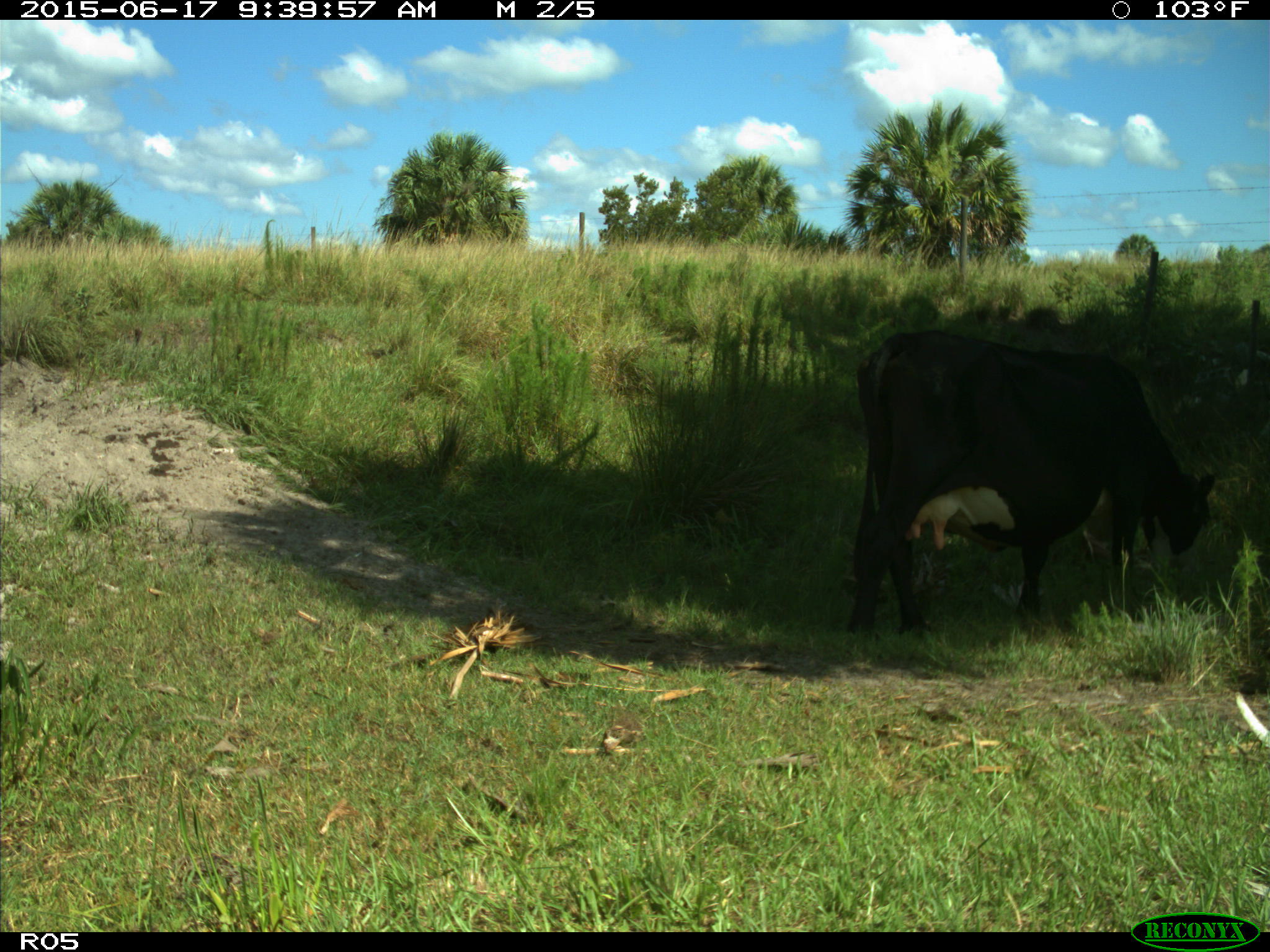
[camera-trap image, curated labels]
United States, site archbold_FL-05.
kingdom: Animalia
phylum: Chordata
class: Mammalia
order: Artiodactyla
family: Bovidae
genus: Bos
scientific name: Bos taurus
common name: domestic cow